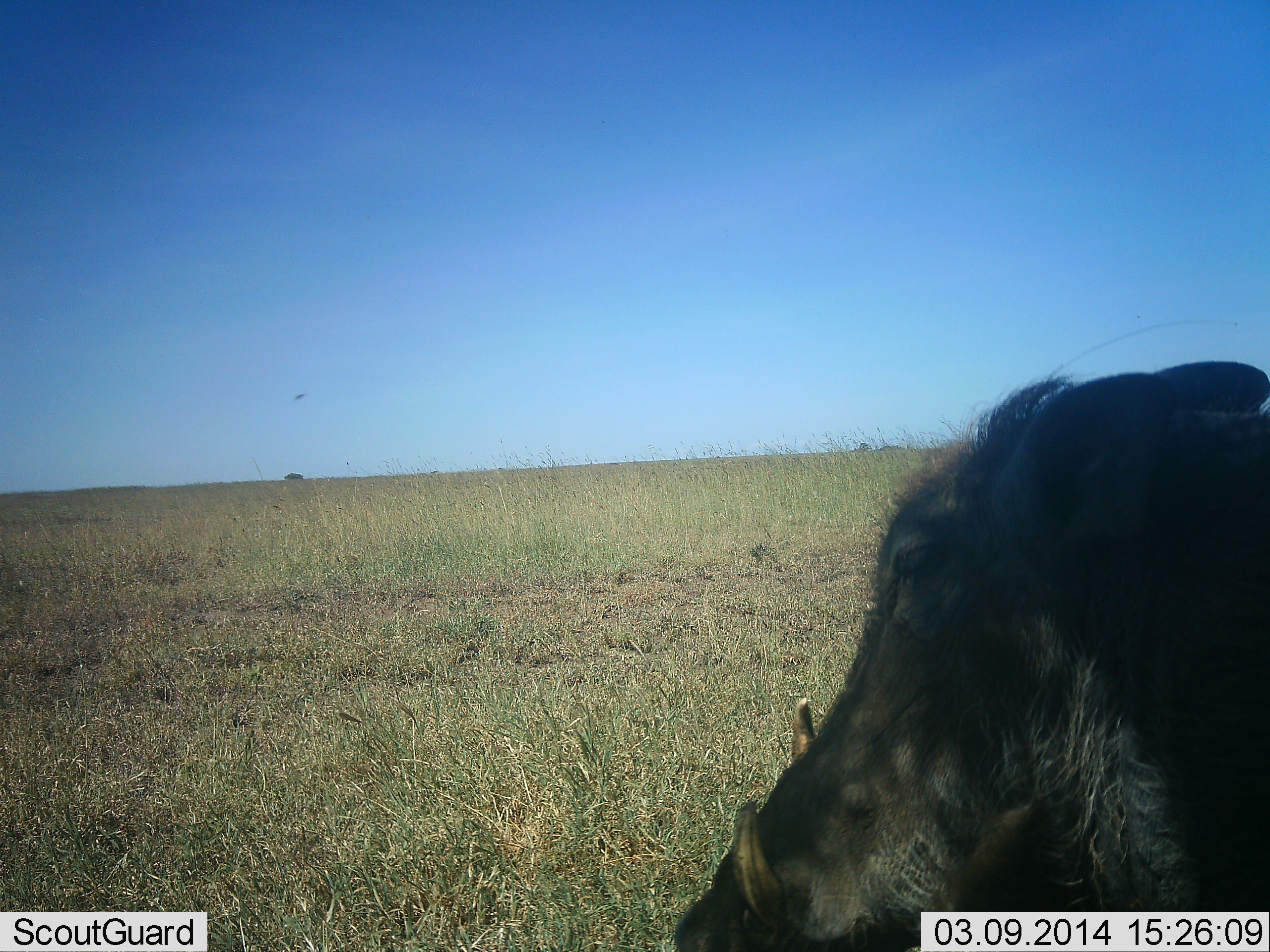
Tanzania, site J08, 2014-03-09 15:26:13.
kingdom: Animalia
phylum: Chordata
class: Mammalia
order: Artiodactyla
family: Suidae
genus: Phacochoerus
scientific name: Phacochoerus africanus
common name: warthog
Warthog (Phacochoerus africanus), count 1. Behavior (volunteer vote fractions): standing 55%, resting 18%, moving 18%, interacting 0%. Young present (vote fraction): 0%. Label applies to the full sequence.